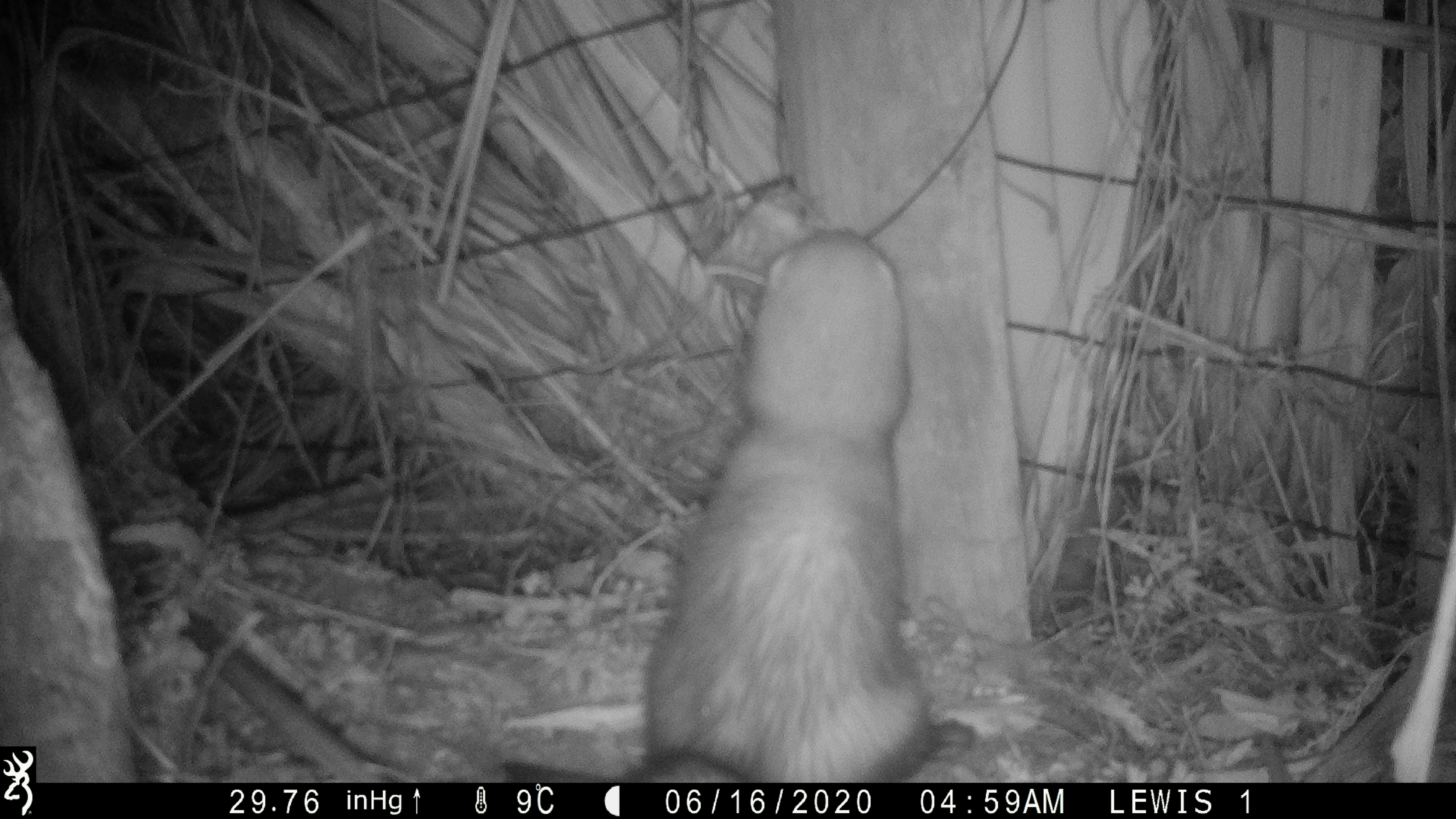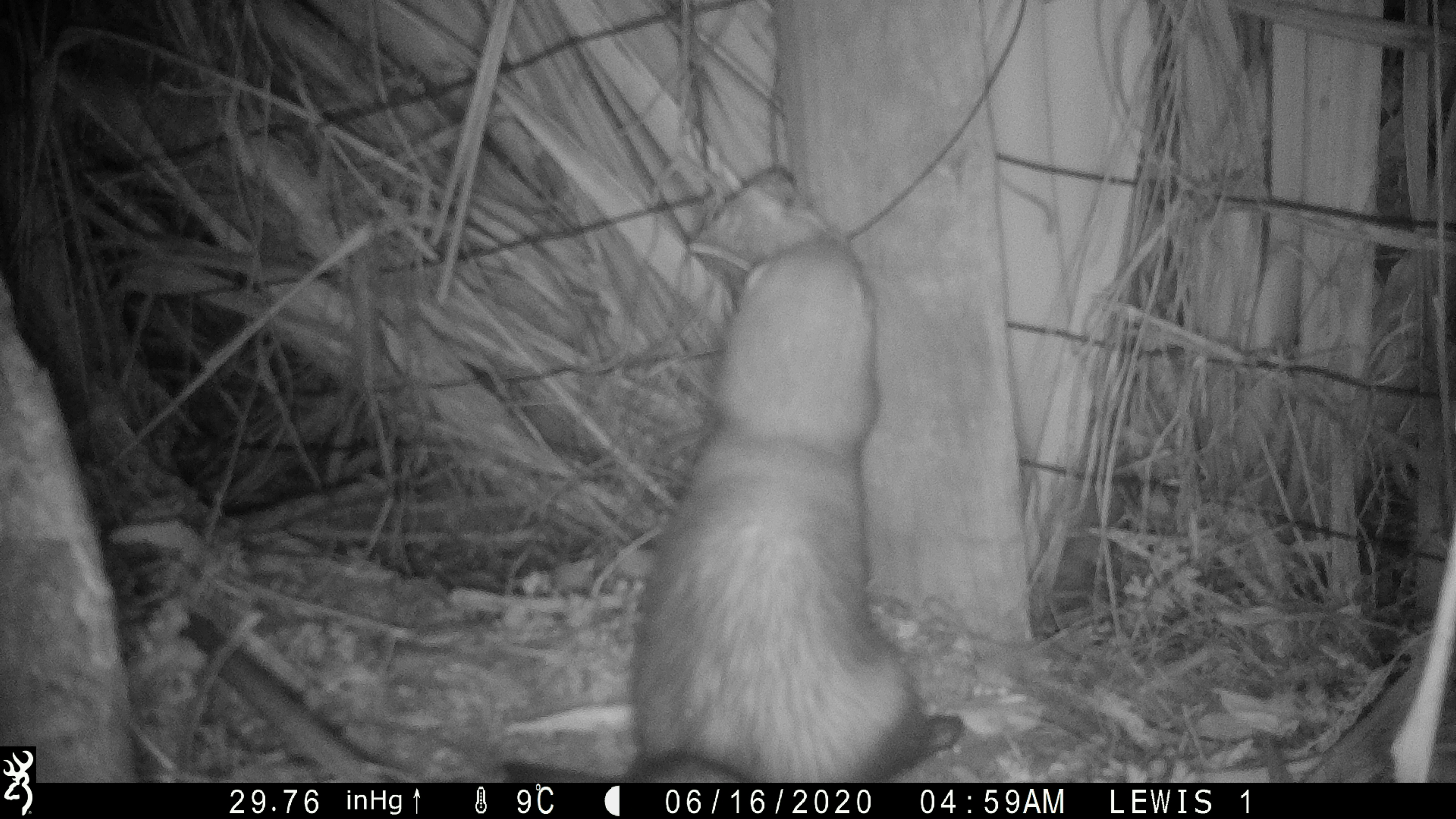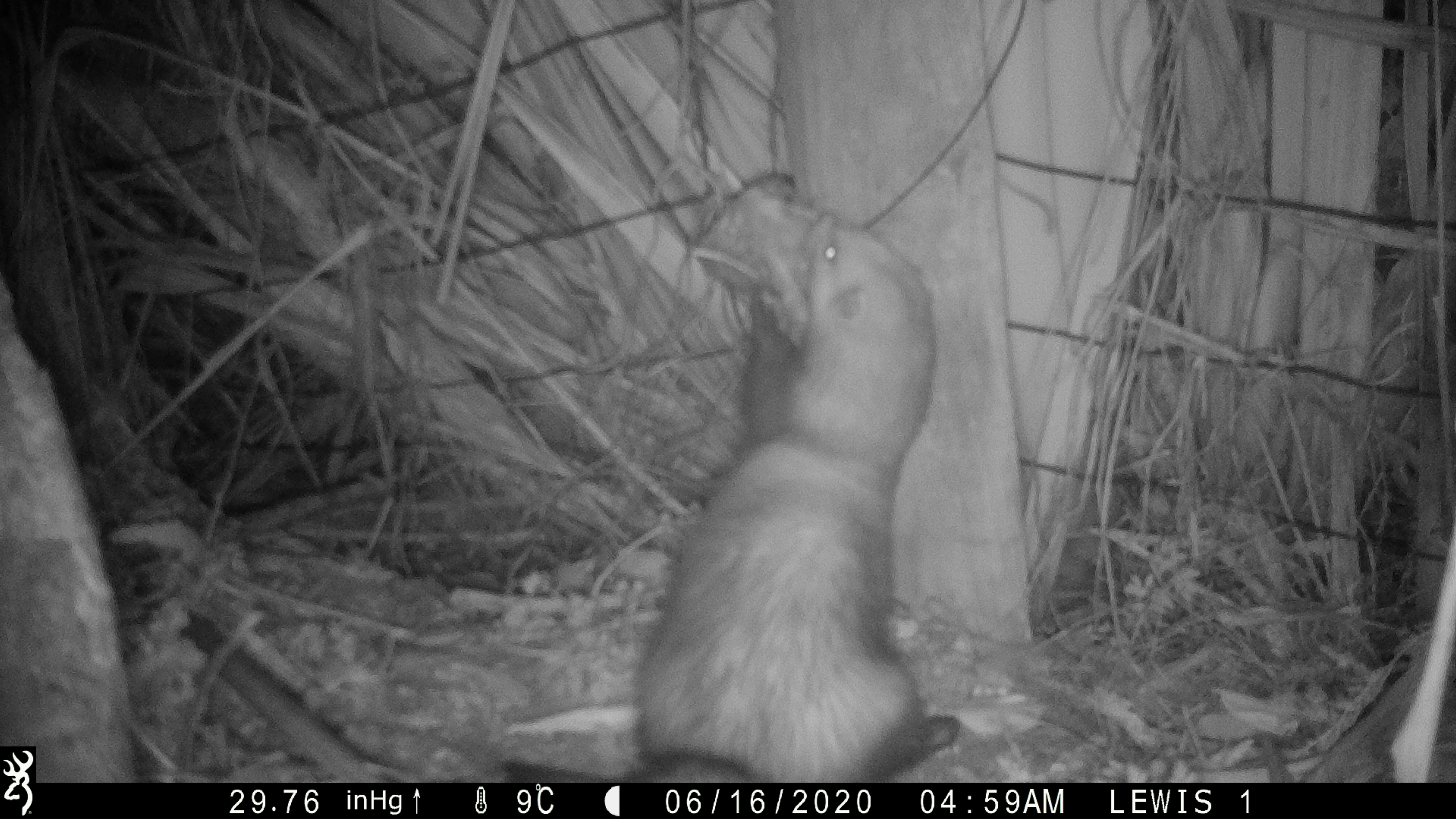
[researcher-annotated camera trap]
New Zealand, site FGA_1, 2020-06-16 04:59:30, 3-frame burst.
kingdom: Animalia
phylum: Chordata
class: Mammalia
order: Carnivora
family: Mustelidae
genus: Mustela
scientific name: Mustela furo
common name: ferret